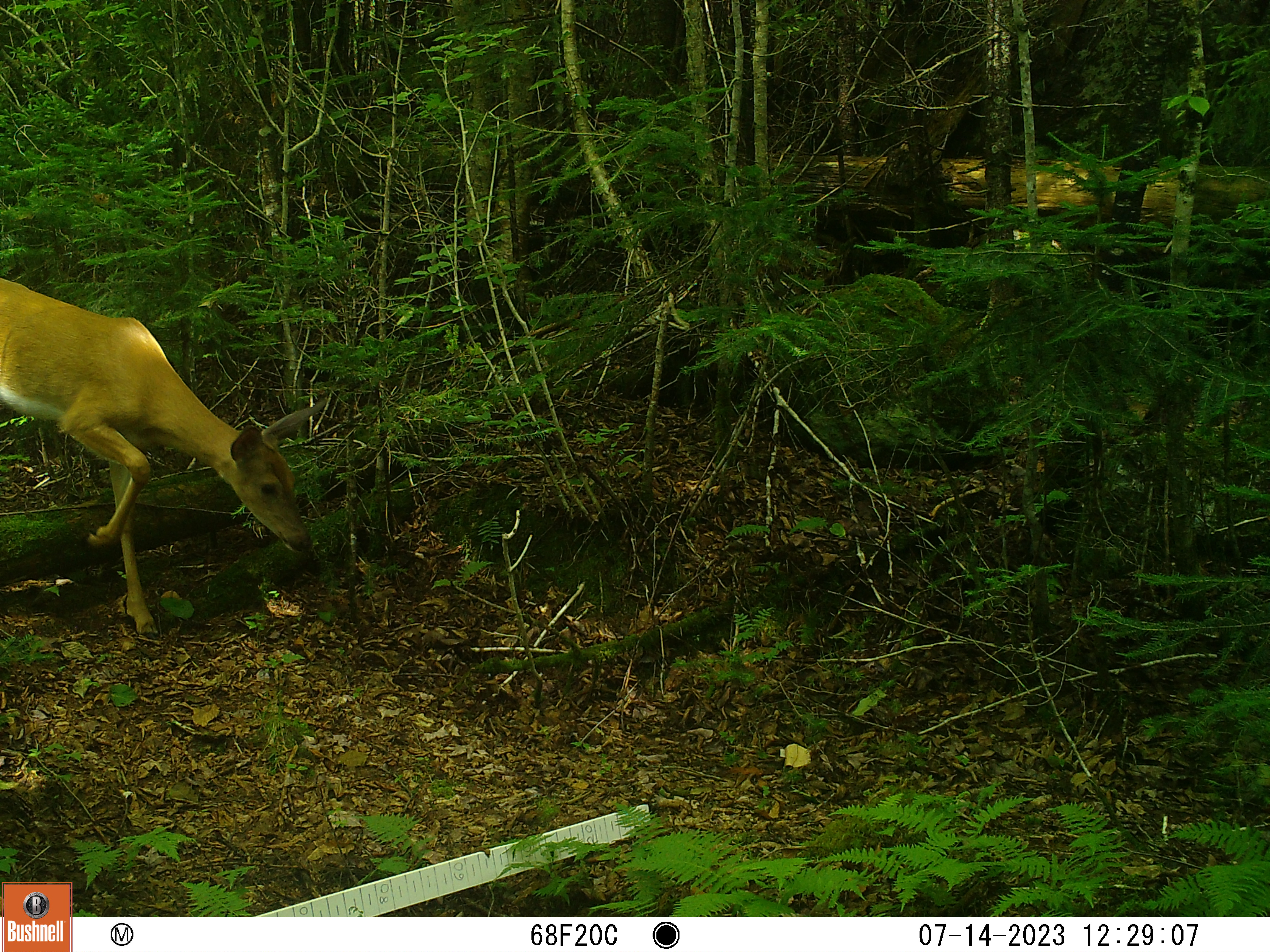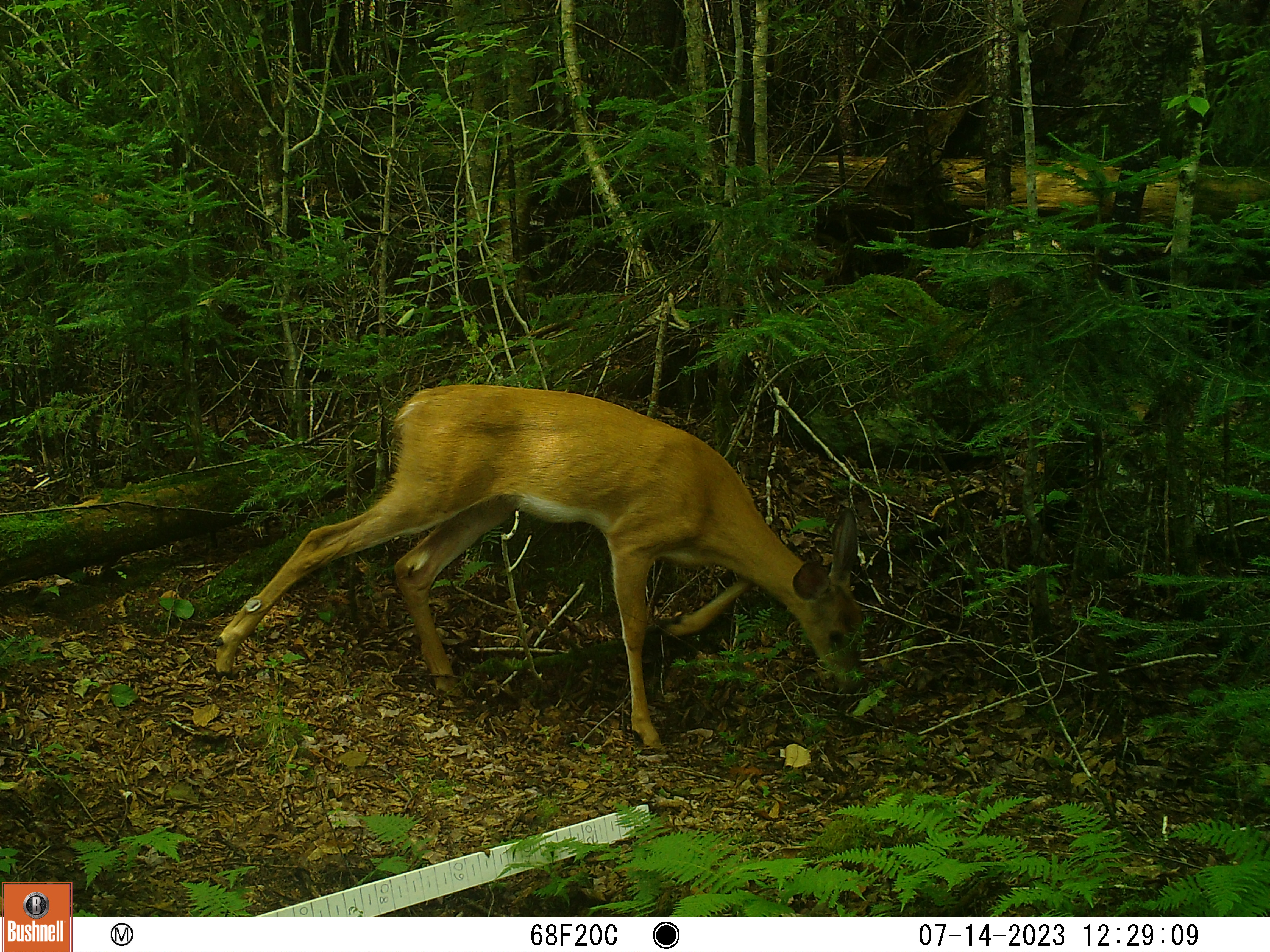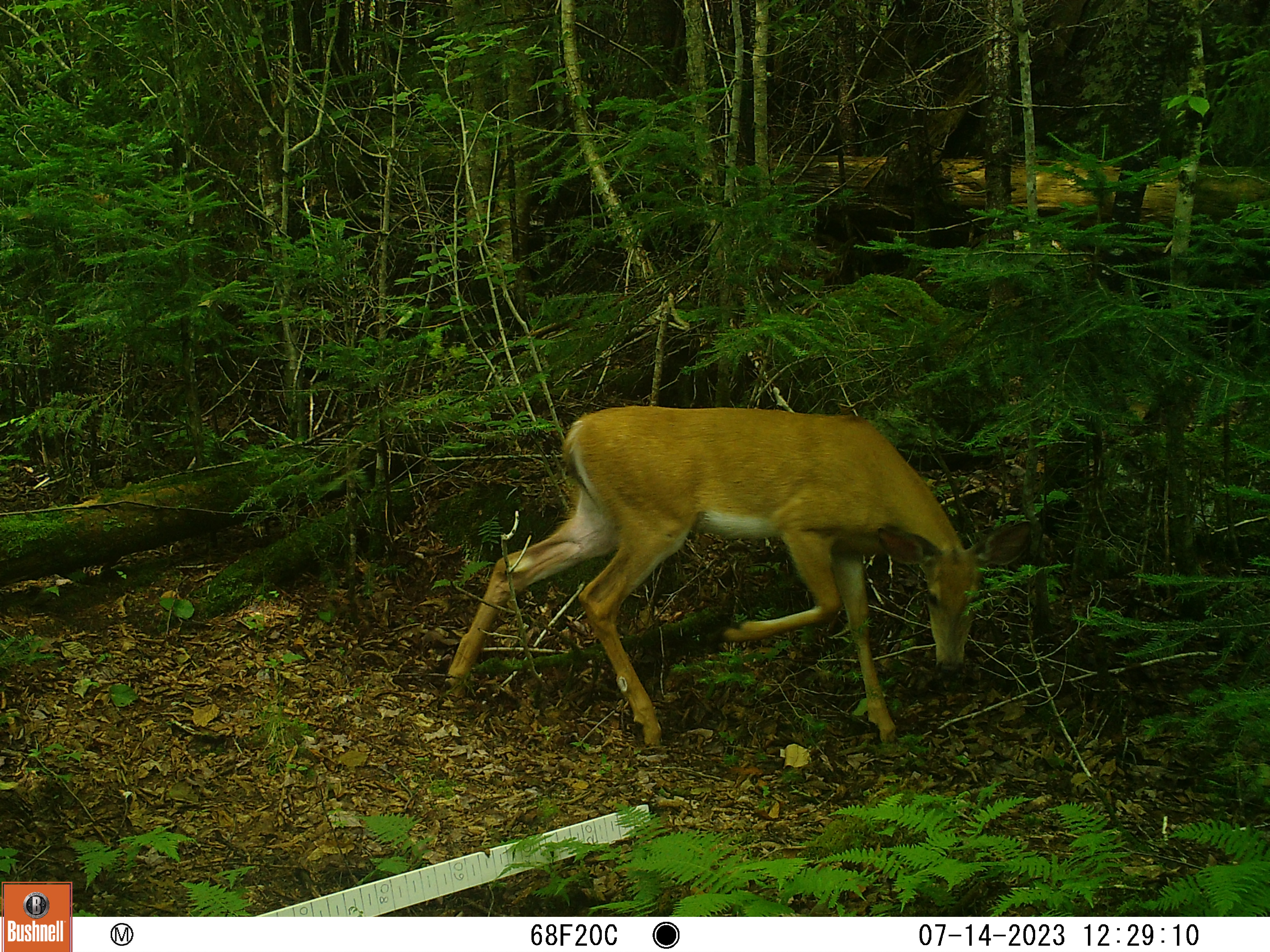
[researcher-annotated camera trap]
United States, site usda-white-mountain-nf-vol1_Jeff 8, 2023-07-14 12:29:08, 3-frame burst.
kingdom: Animalia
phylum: Chordata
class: Mammalia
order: Artiodactyla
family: Cervidae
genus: Odocoileus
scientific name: Odocoileus virginianus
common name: white-tailed deer